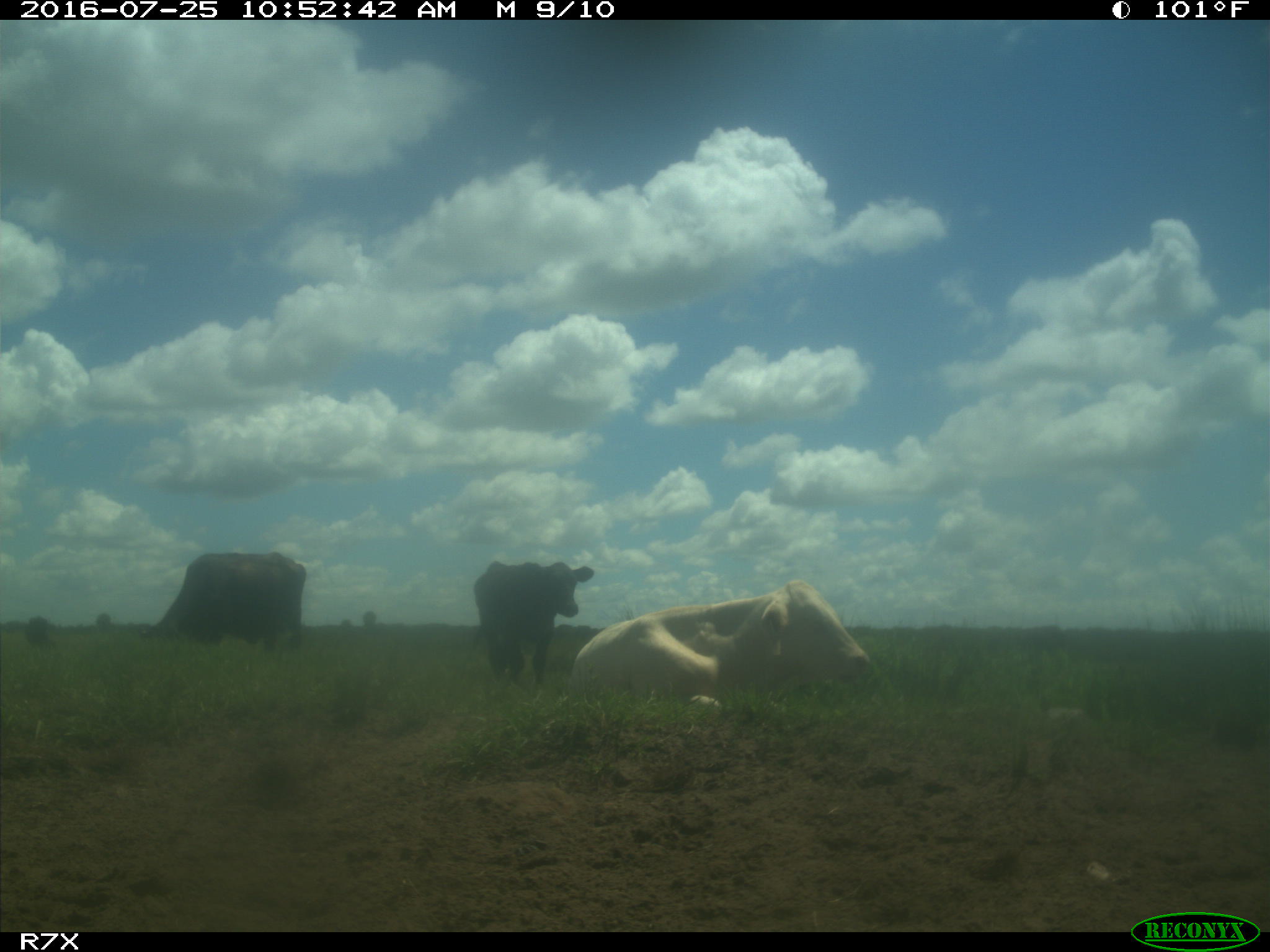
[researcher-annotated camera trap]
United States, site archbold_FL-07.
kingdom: Animalia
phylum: Chordata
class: Mammalia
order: Artiodactyla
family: Bovidae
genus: Bos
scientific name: Bos taurus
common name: domestic cow